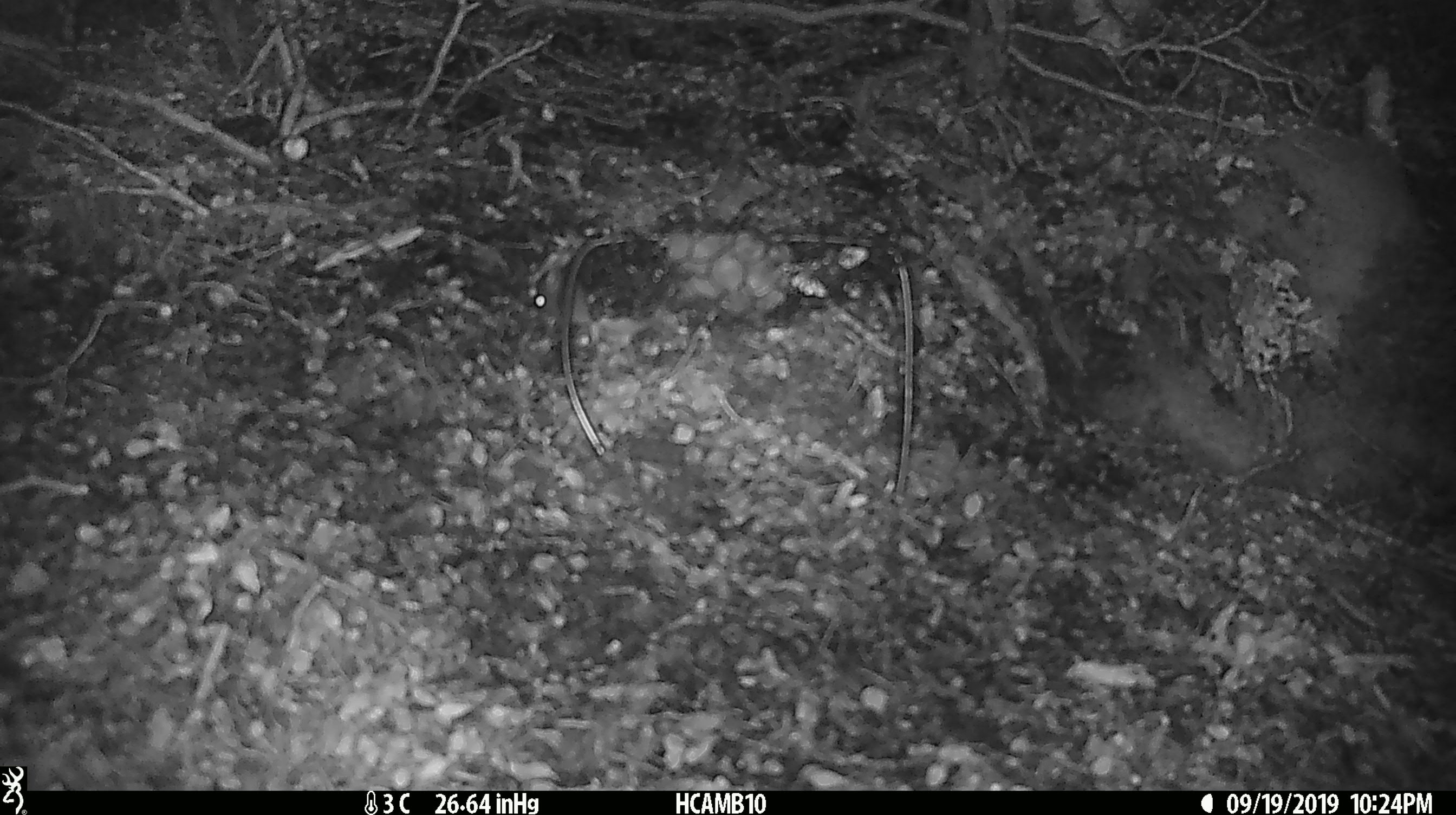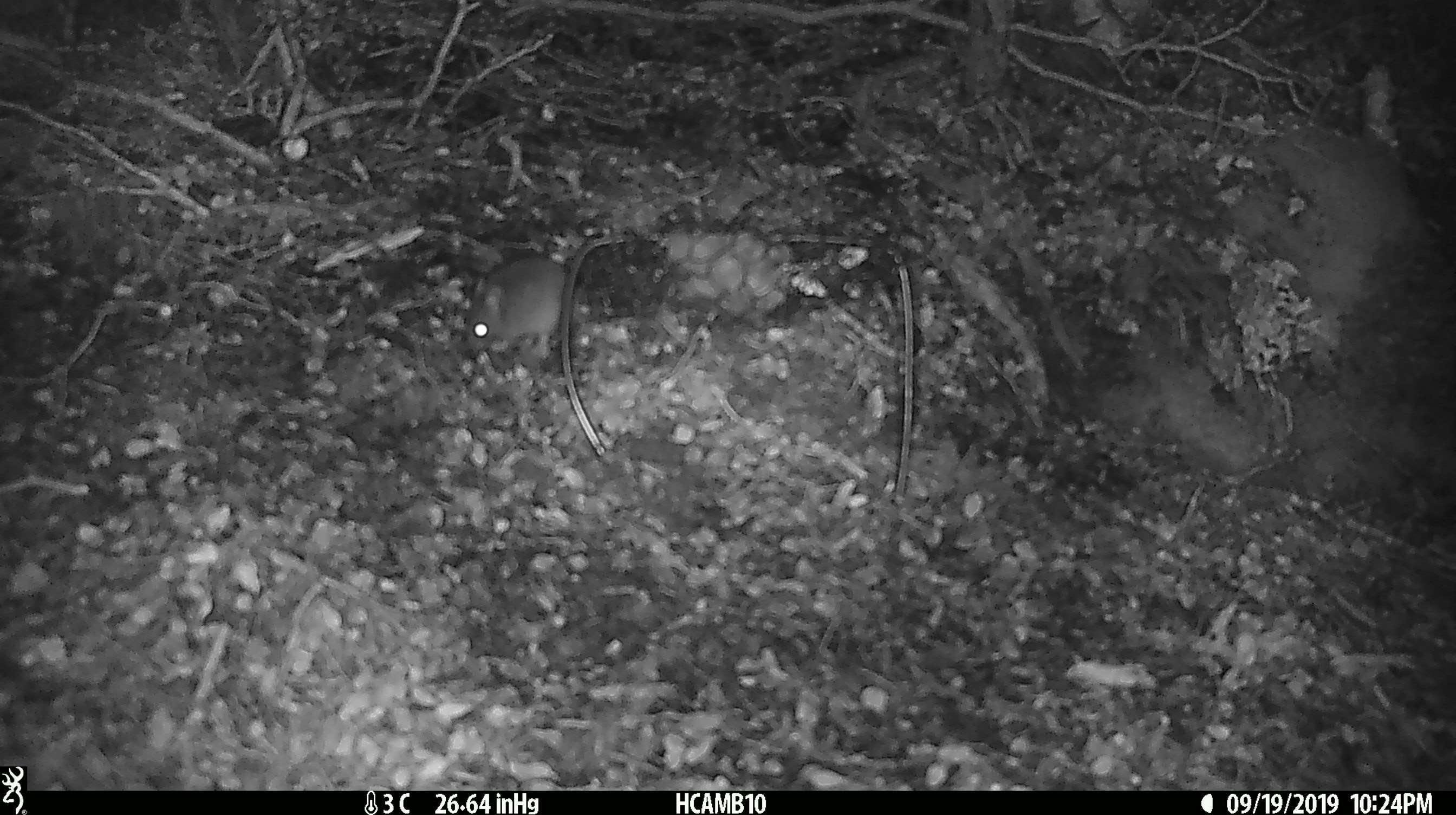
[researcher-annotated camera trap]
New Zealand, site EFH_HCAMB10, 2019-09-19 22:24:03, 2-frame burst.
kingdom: Animalia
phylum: Chordata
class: Mammalia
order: Rodentia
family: Muridae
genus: Mus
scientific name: Mus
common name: mouse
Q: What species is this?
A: Mouse (Mus).